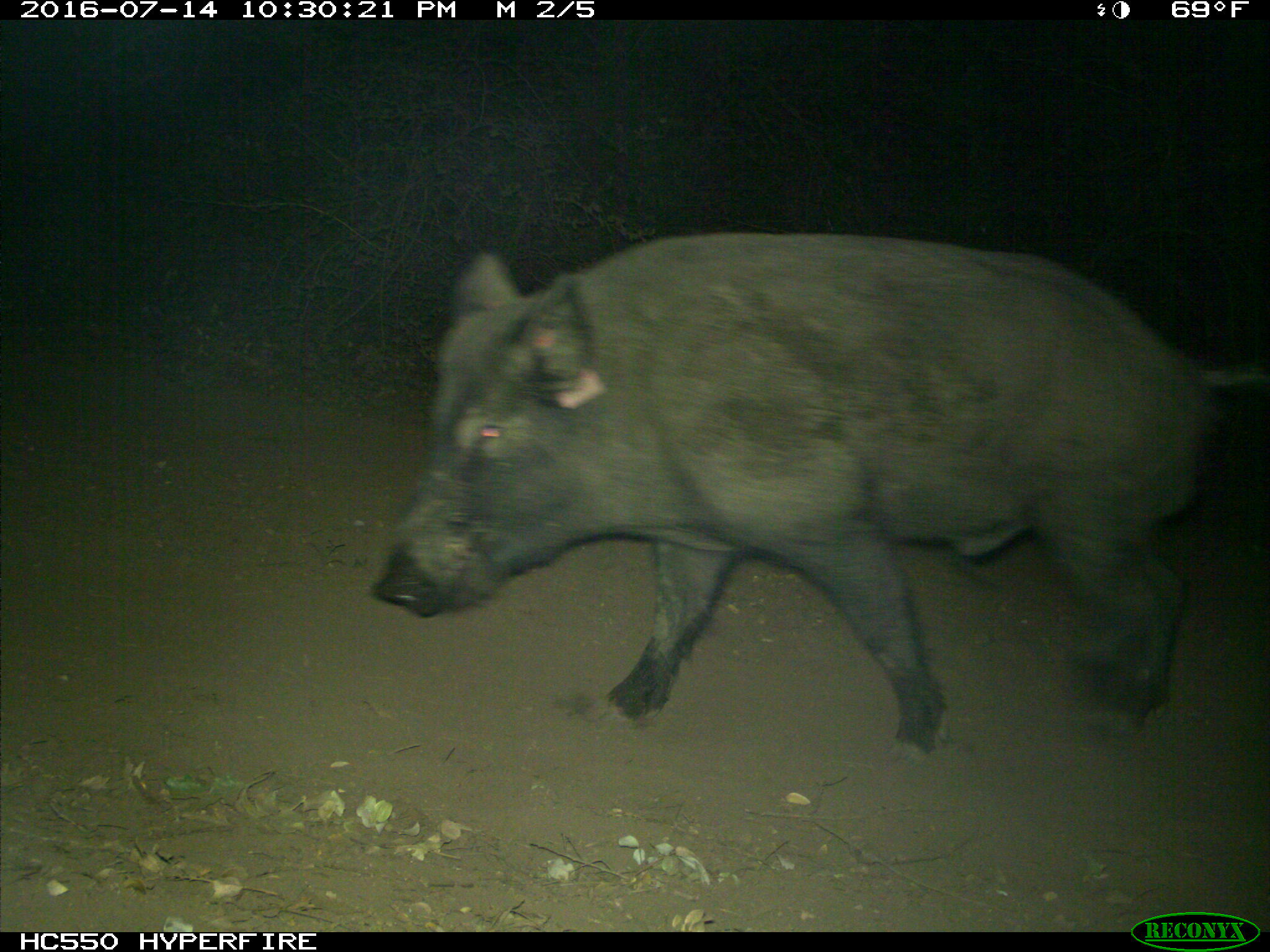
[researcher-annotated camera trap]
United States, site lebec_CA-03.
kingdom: Animalia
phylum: Chordata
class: Mammalia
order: Artiodactyla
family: Suidae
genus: Sus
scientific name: Sus scrofa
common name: wild boar